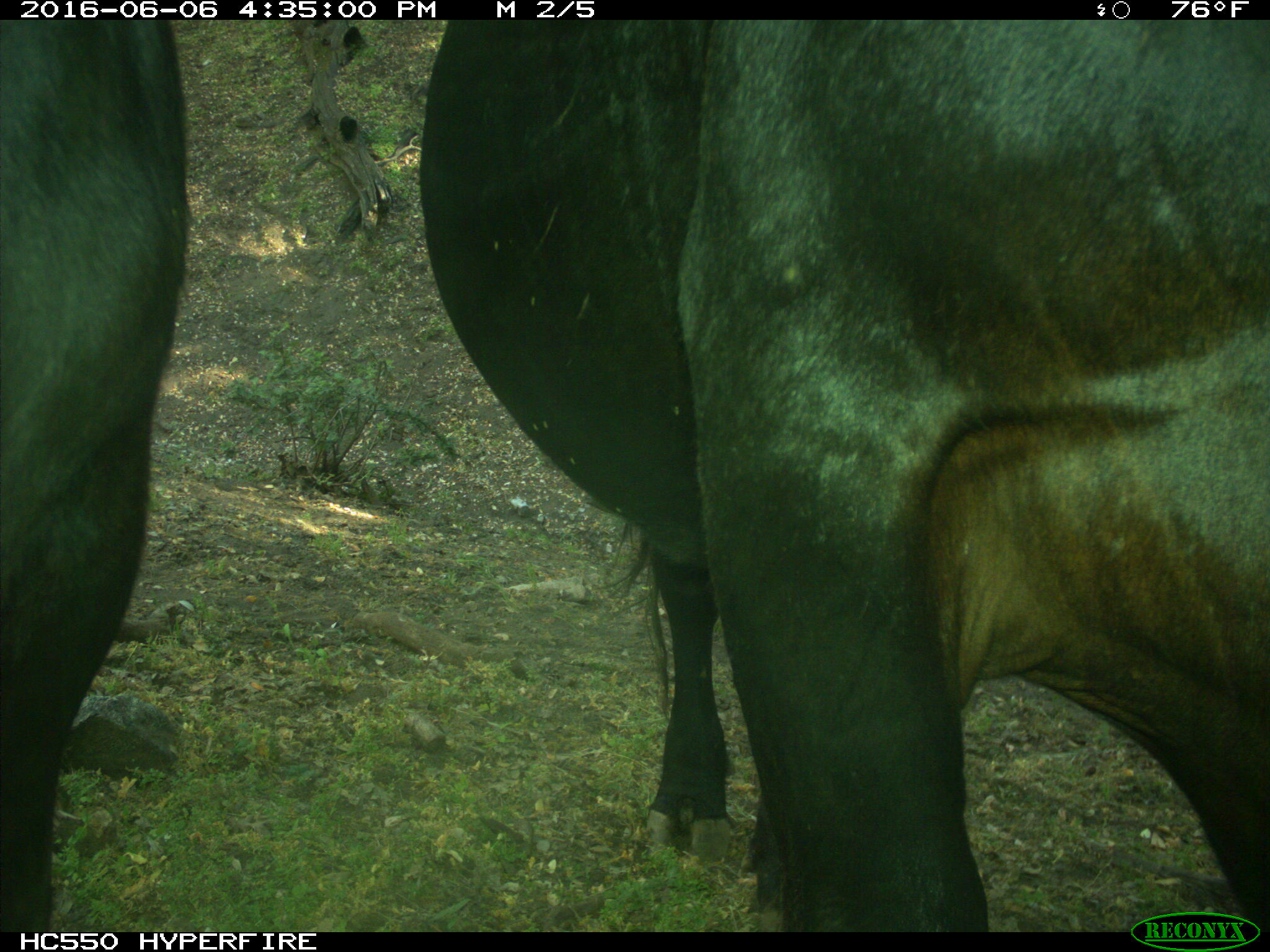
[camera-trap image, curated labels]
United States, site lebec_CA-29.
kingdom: Animalia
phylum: Chordata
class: Mammalia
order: Artiodactyla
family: Bovidae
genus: Bos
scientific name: Bos taurus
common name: domestic cow